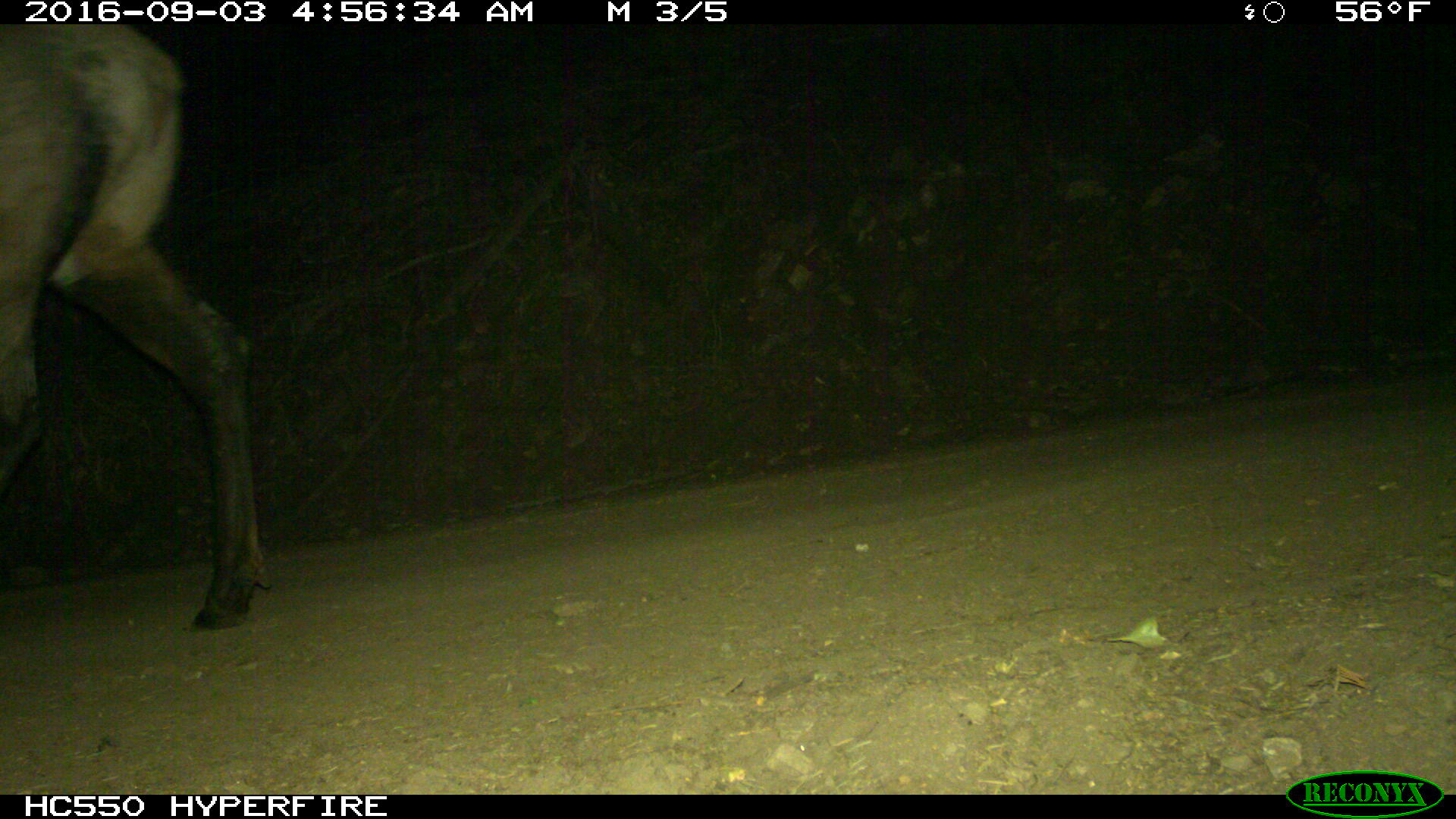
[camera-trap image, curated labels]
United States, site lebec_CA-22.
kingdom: Animalia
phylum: Chordata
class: Mammalia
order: Artiodactyla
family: Cervidae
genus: Cervus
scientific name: Cervus canadensis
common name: elk